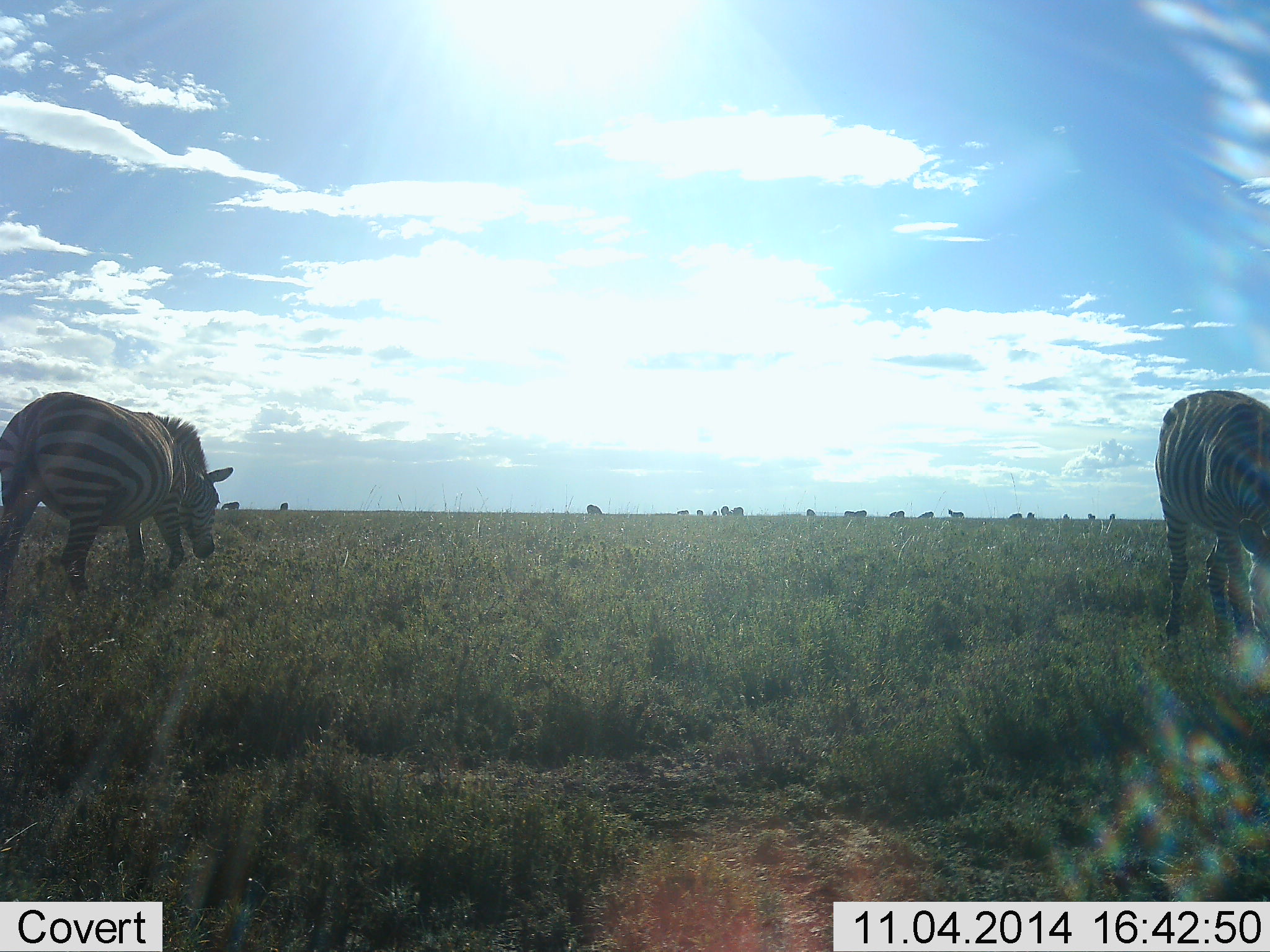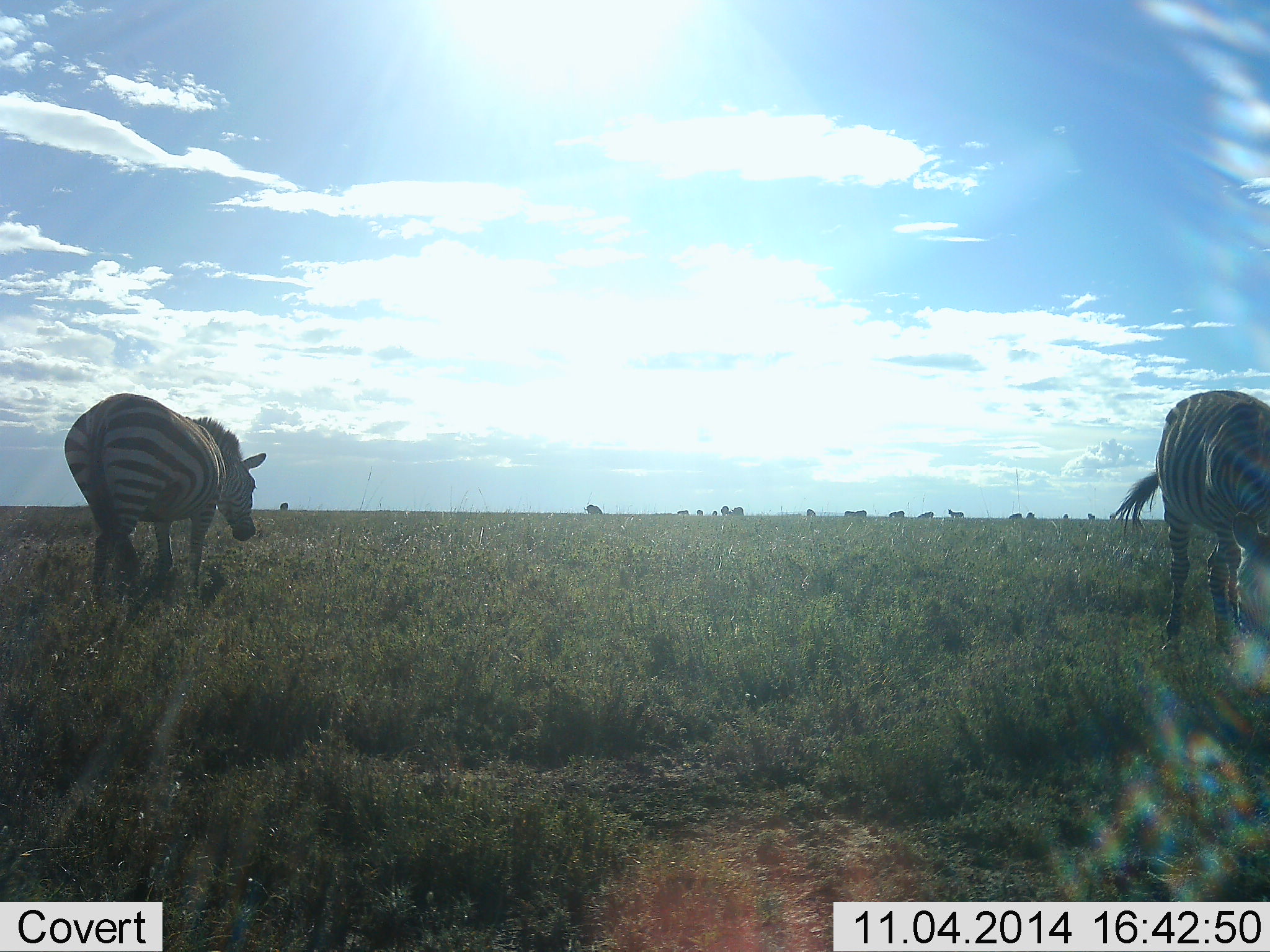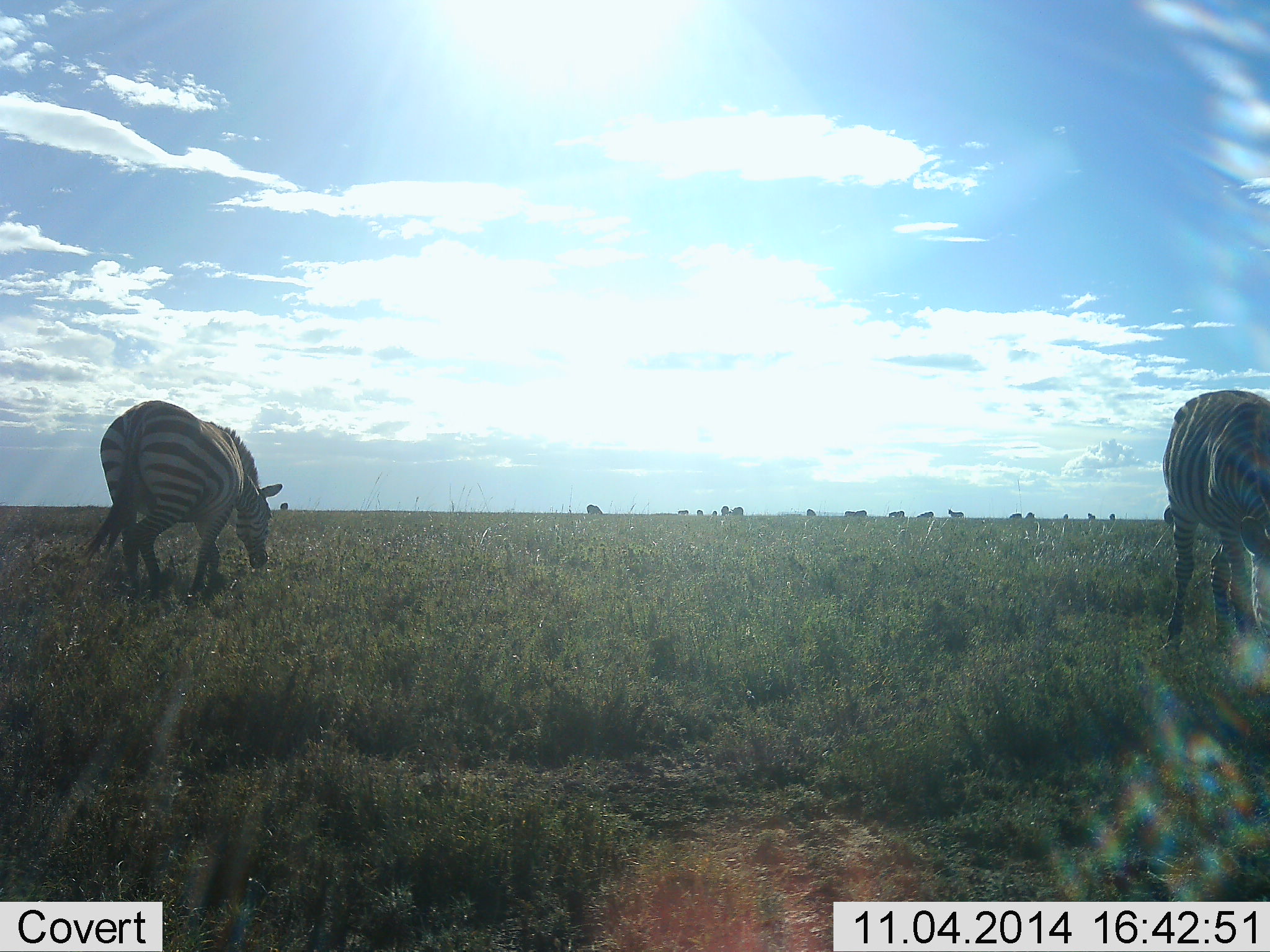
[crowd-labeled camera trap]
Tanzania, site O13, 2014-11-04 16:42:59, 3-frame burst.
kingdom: Animalia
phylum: Chordata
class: Mammalia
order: Perissodactyla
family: Equidae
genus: Equus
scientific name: Equus quagga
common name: plains zebra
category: zebra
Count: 2.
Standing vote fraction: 50%.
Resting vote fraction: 0%.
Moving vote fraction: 30%.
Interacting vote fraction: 0%.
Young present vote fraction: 0%.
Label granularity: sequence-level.